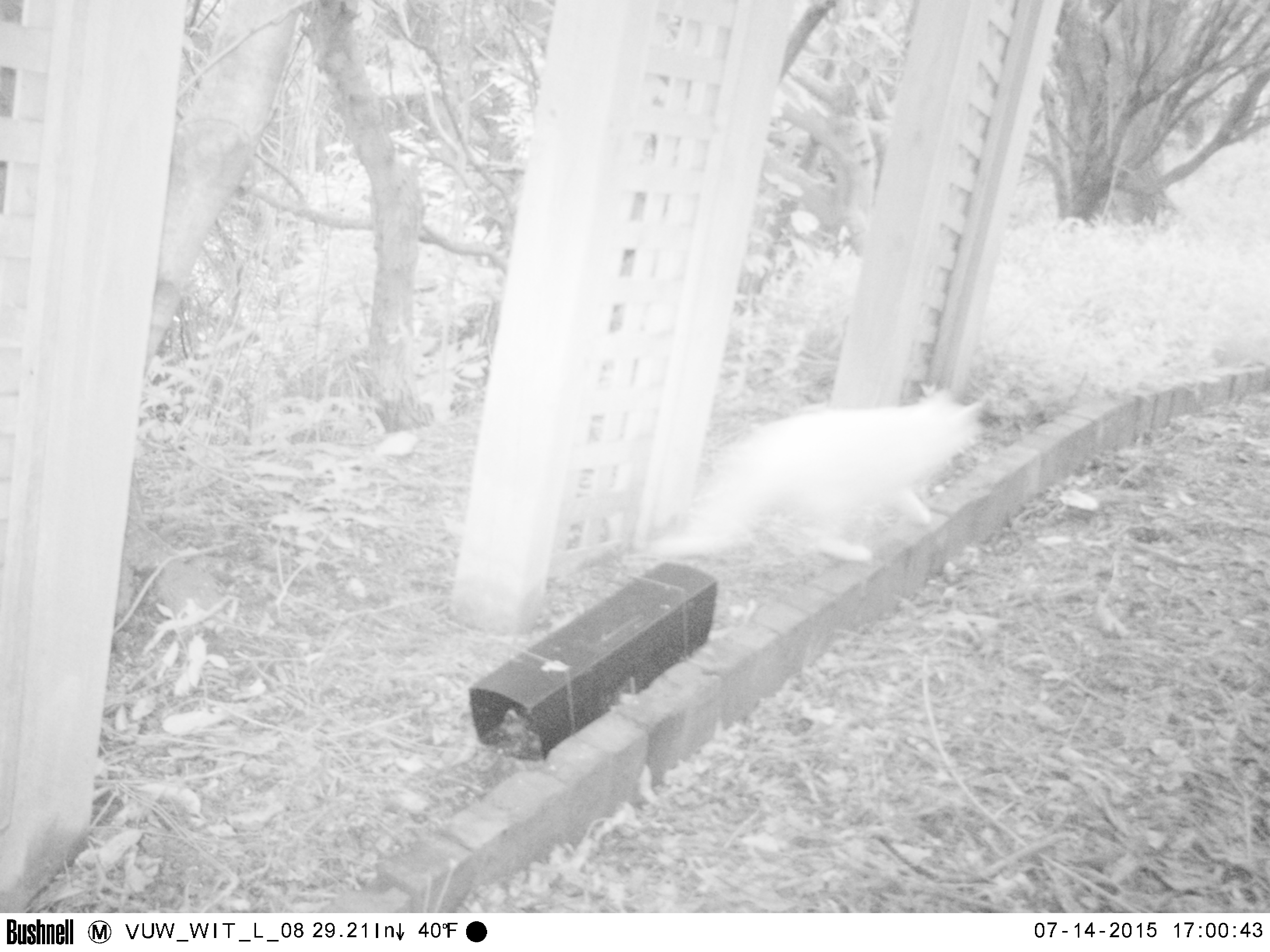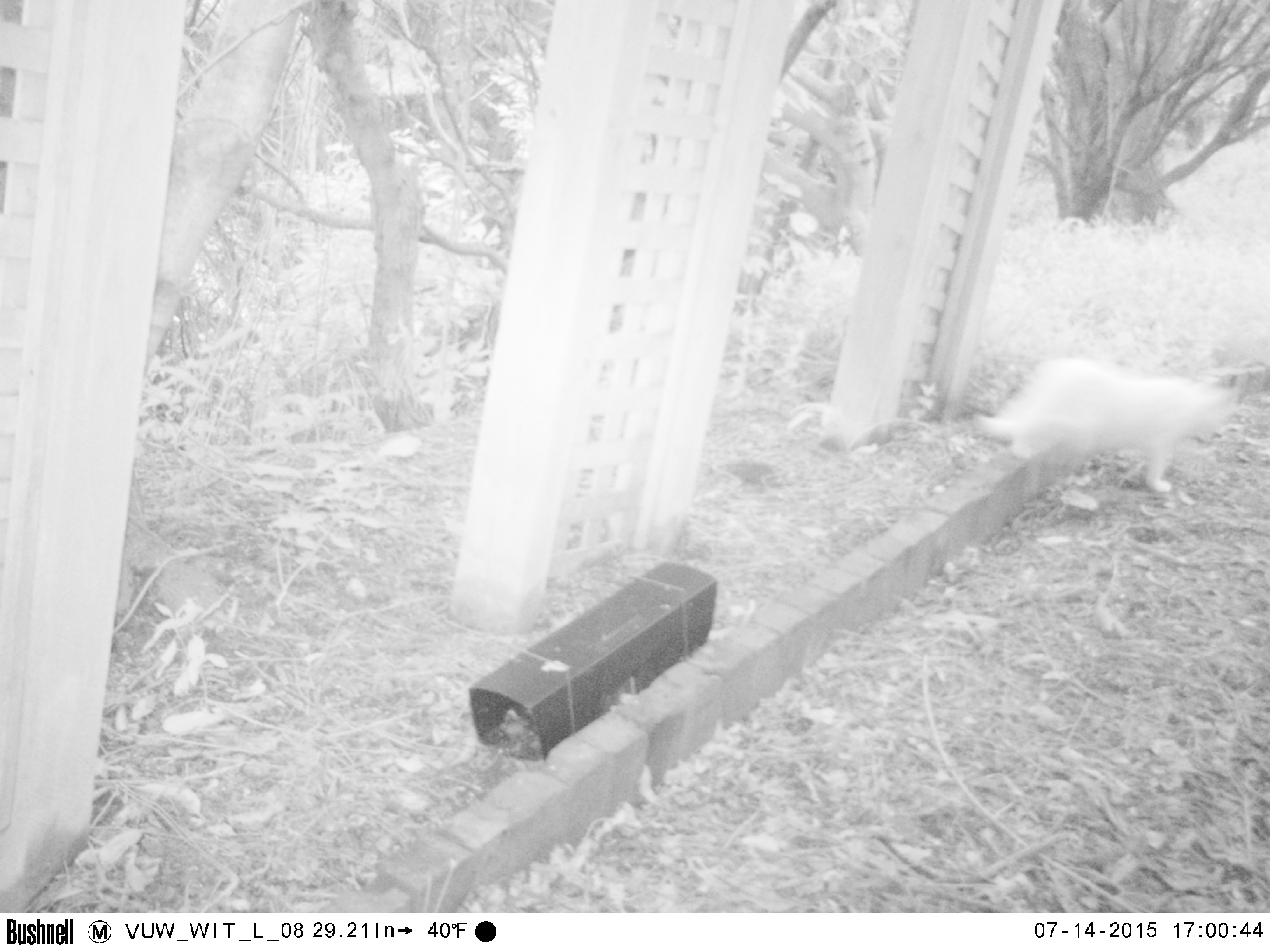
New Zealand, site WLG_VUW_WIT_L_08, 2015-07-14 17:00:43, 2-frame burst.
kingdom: Animalia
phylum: Chordata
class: Mammalia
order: Carnivora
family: Felidae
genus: Felis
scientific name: Felis catus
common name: domestic cat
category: cat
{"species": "cat (domestic cat) (Felis catus)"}